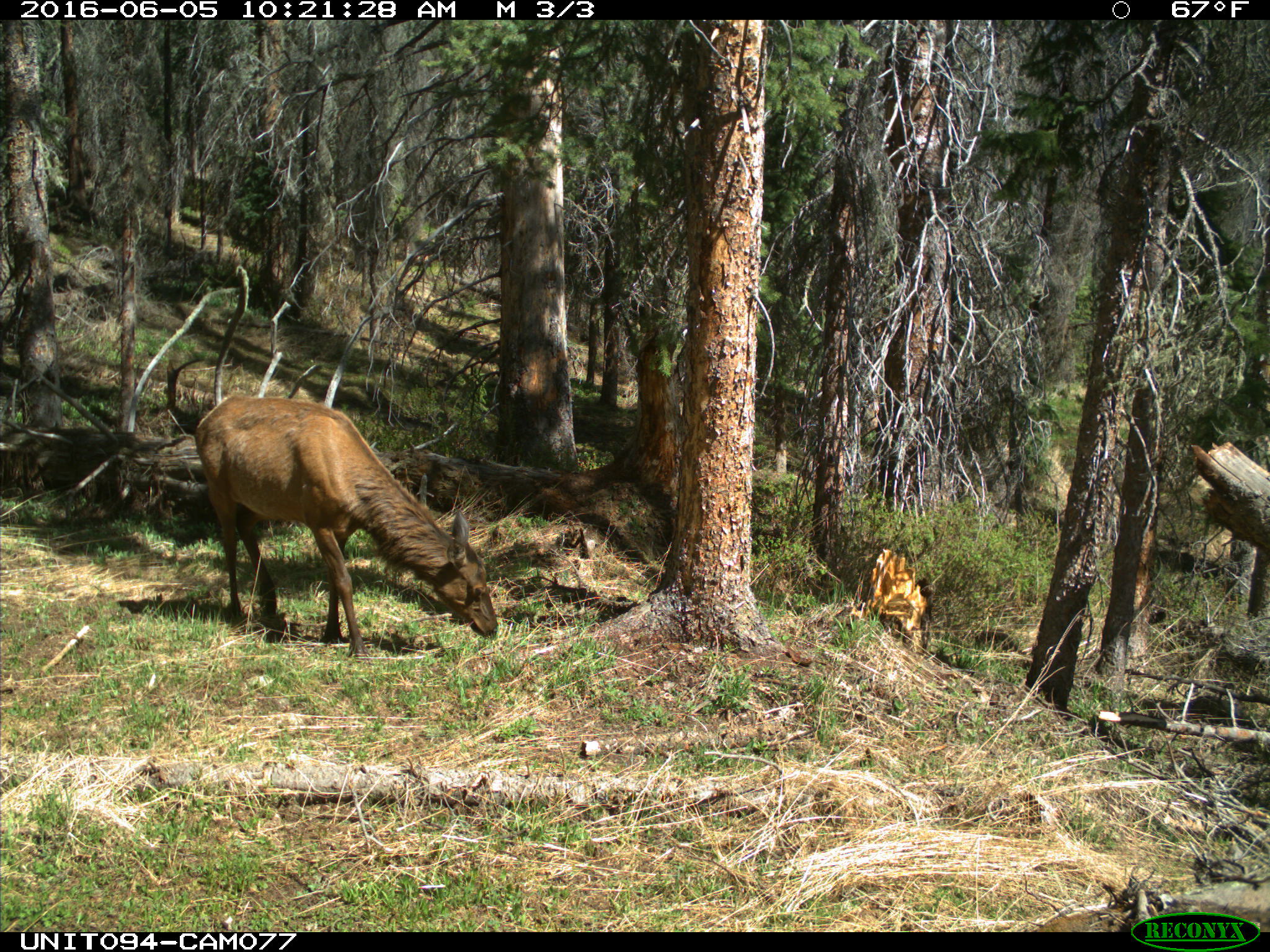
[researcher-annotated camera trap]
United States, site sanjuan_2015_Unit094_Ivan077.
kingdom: Animalia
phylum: Chordata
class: Mammalia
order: Artiodactyla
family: Cervidae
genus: Cervus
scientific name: Cervus elaphus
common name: red deer